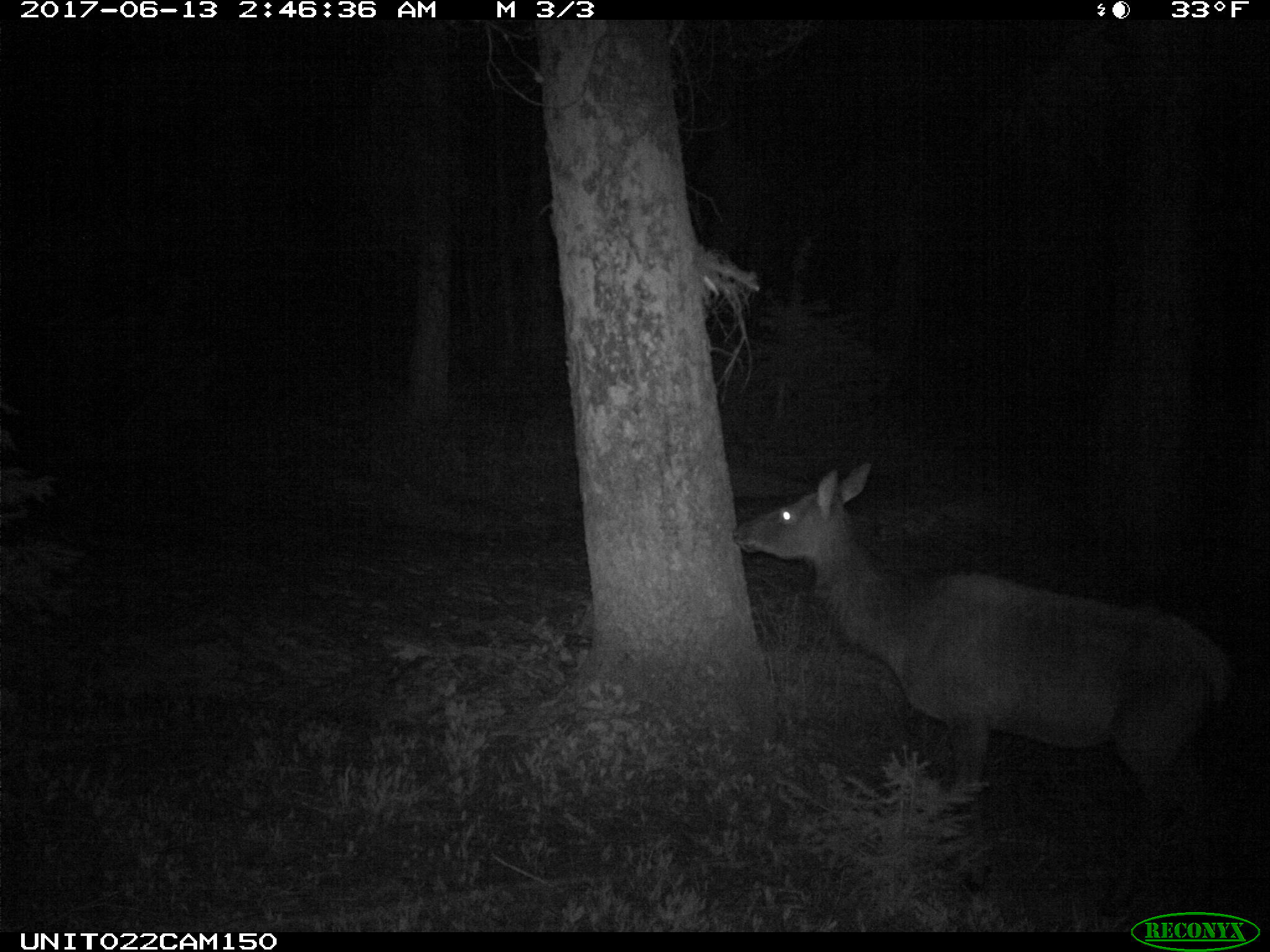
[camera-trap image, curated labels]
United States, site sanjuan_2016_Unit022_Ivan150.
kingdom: Animalia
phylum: Chordata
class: Mammalia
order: Artiodactyla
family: Cervidae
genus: Cervus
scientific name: Cervus elaphus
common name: red deer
Cervus elaphus (red deer).